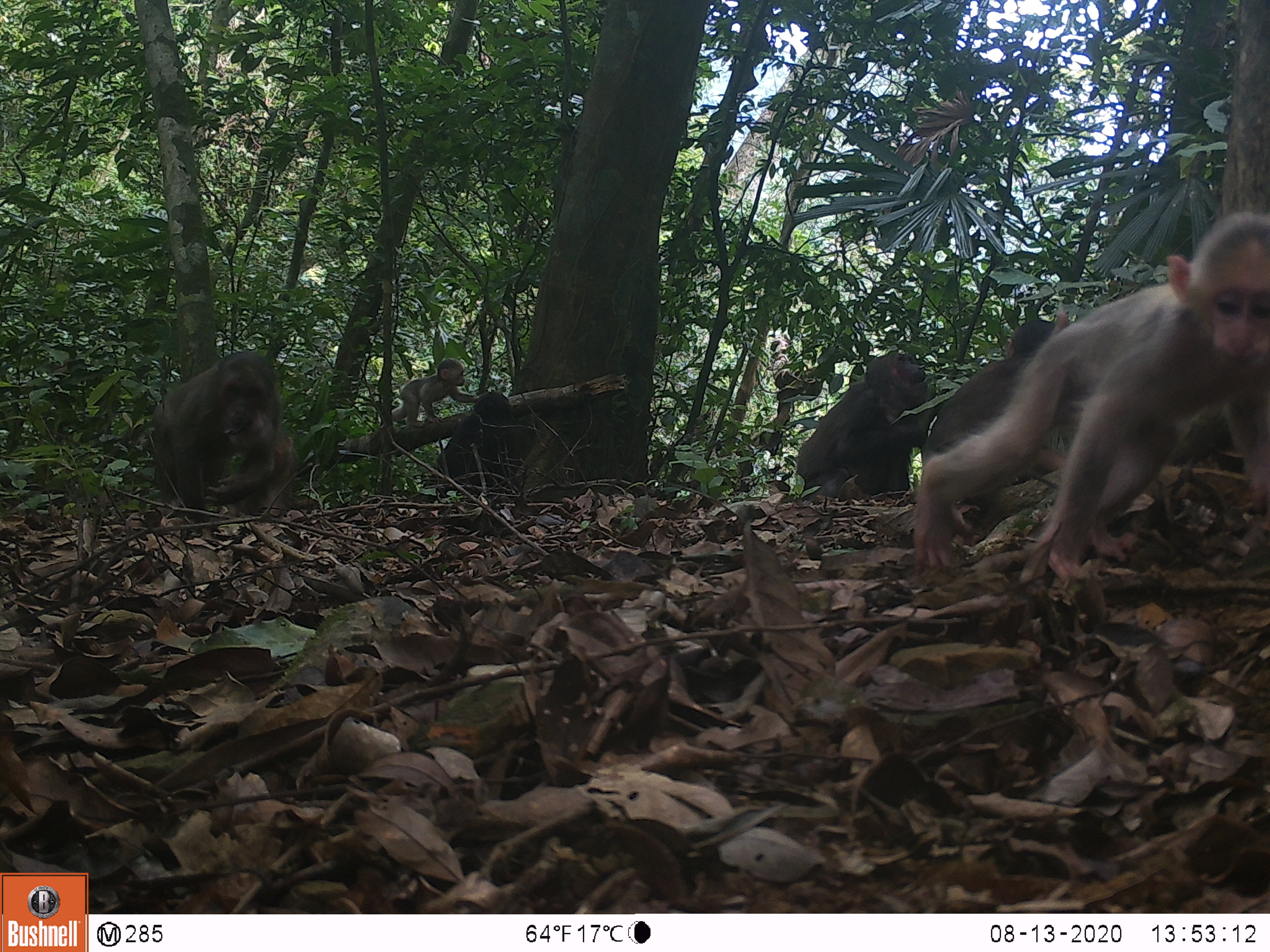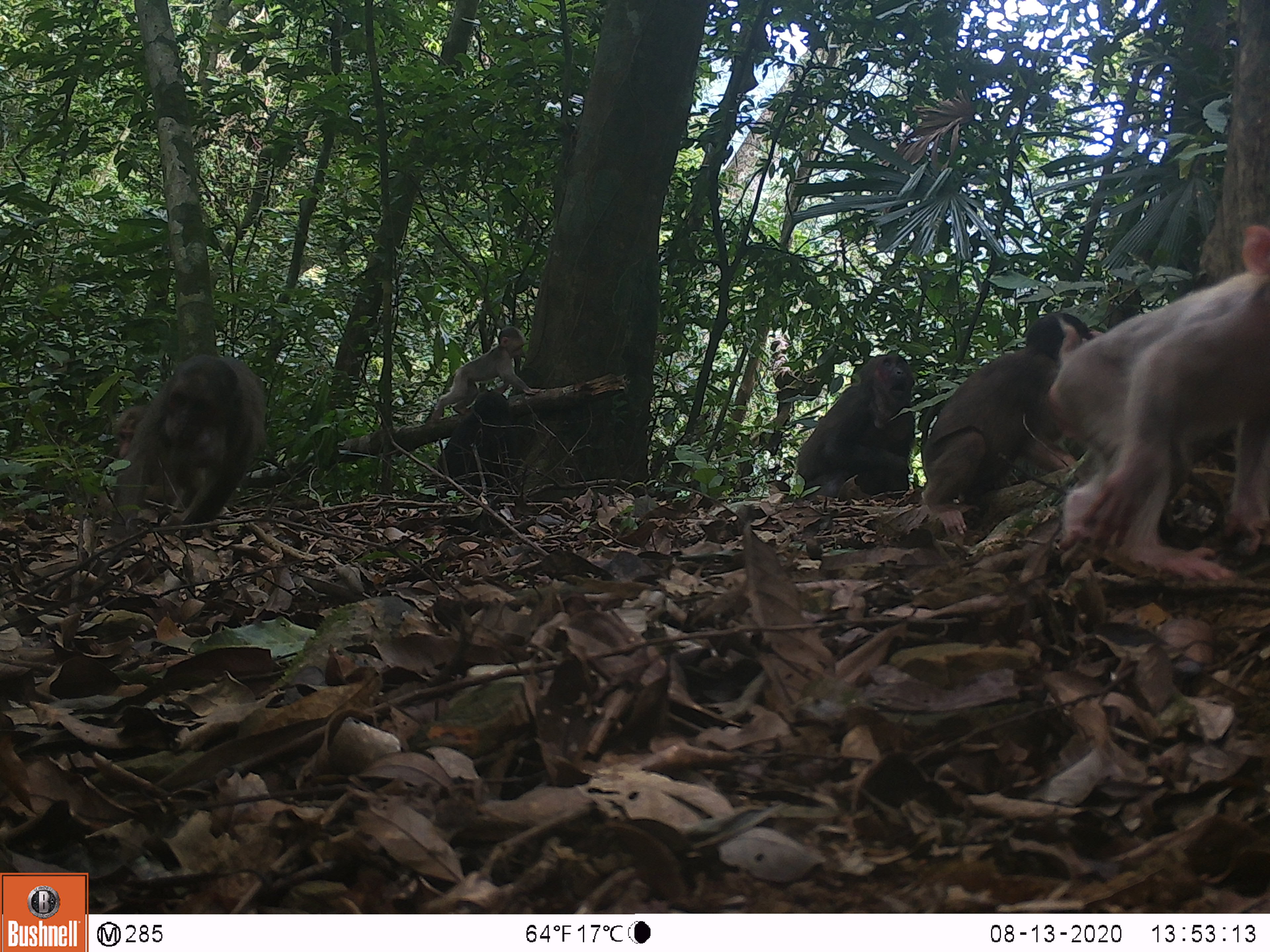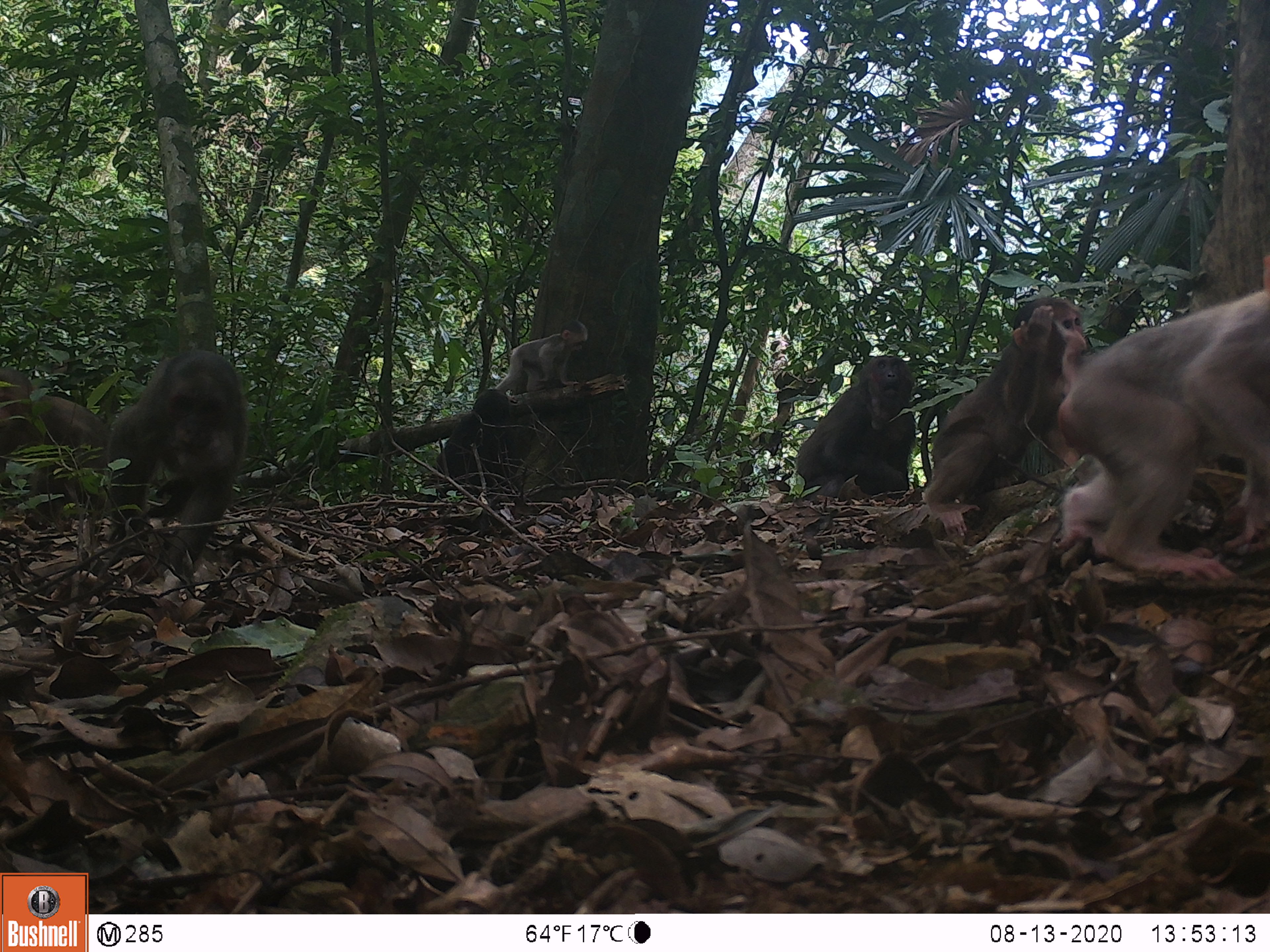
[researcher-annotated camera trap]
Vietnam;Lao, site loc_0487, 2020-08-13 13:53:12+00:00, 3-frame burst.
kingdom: Animalia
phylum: Chordata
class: Mammalia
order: Primates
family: Cercopithecidae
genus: Macaca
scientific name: Macaca arctoides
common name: stump-tailed macaque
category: stump tailed macaque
Stump tailed macaque (stump-tailed macaque) (Macaca arctoides). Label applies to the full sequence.